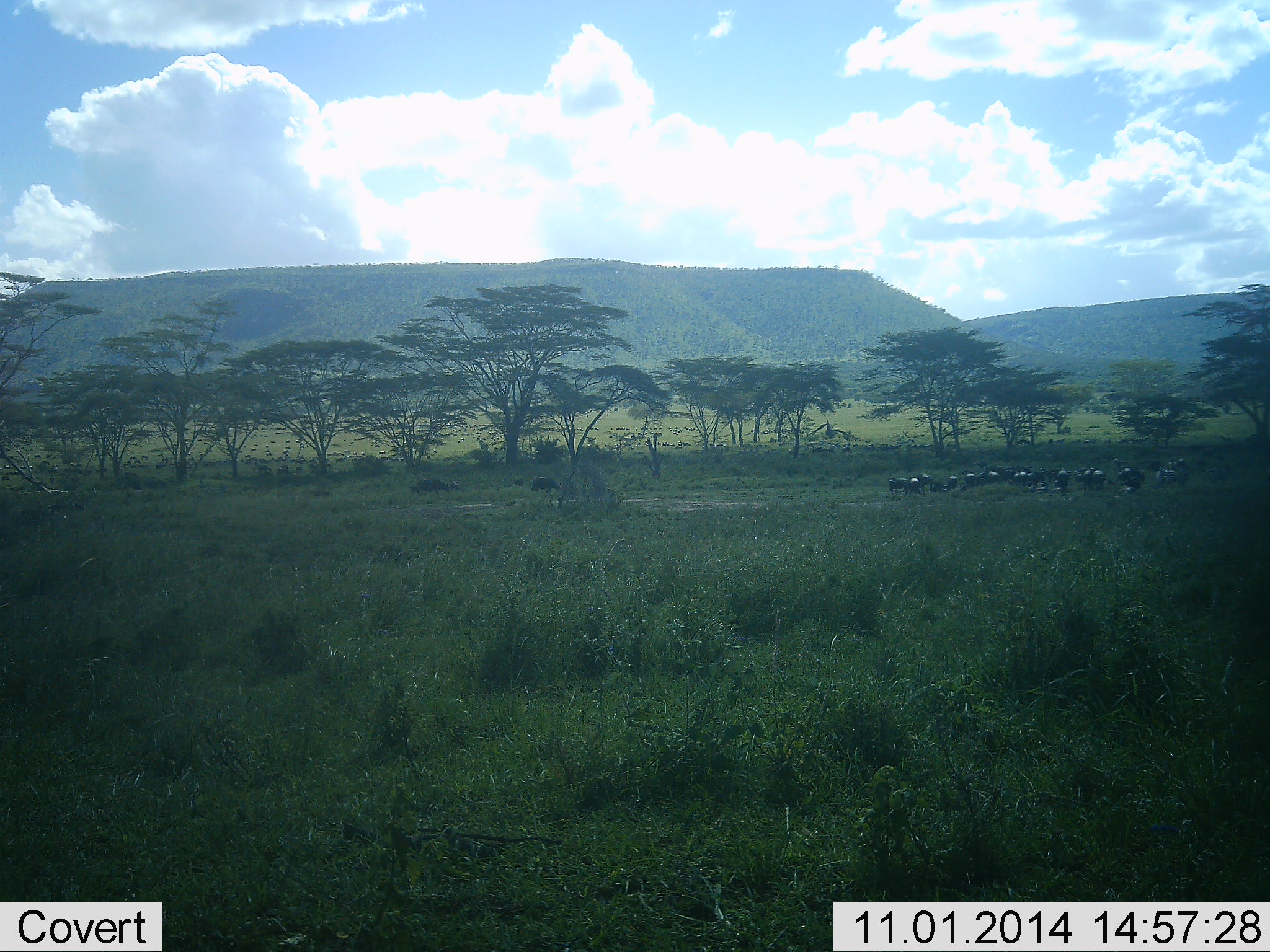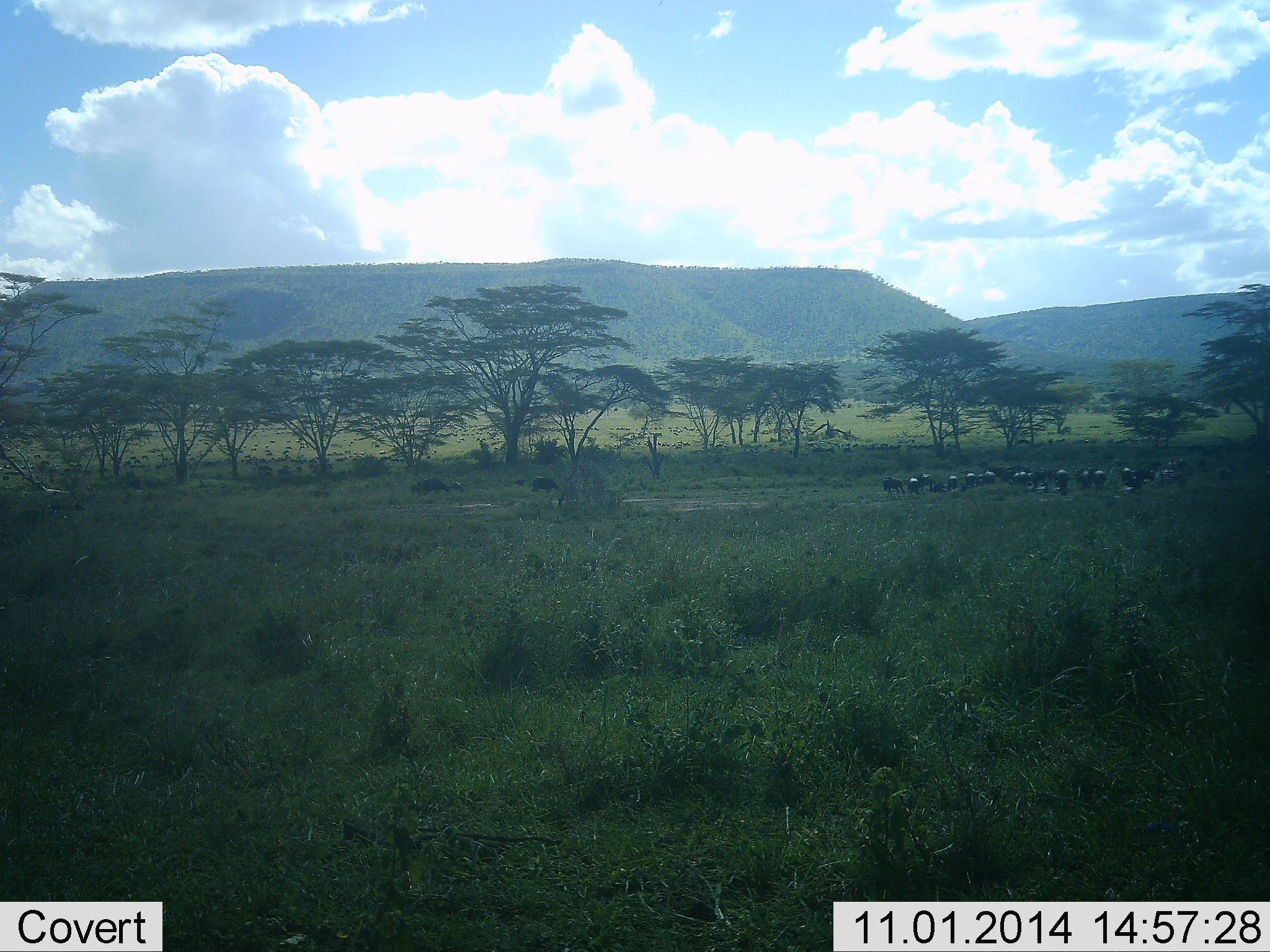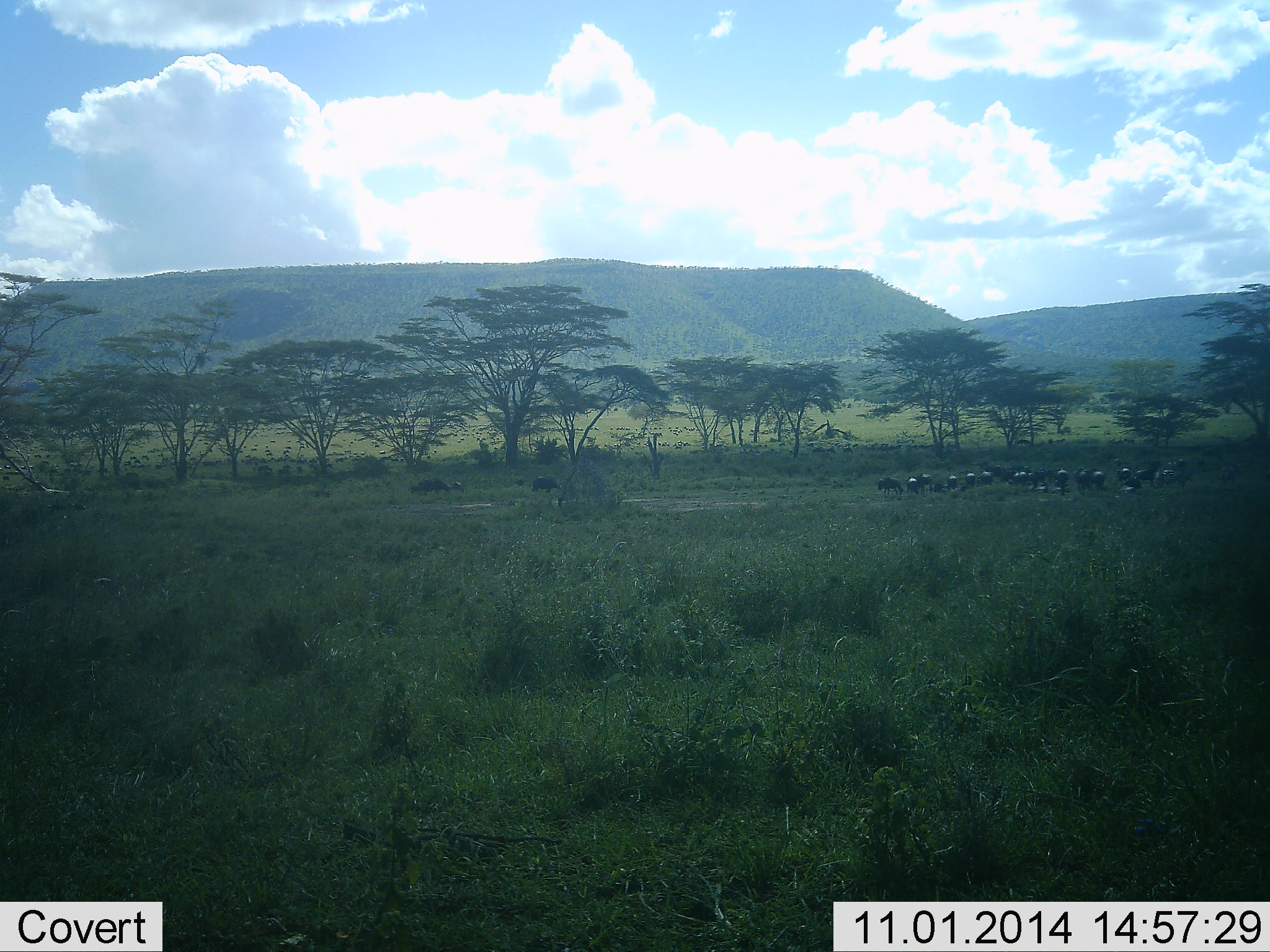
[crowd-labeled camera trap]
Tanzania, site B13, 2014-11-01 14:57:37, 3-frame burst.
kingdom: Animalia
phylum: Chordata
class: Mammalia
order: Artiodactyla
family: Bovidae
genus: Connochaetes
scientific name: Connochaetes taurinus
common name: blue wildebeest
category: wildebeest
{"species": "wildebeest (blue wildebeest) (Connochaetes taurinus)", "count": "11-50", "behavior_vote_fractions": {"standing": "80%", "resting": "0%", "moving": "50%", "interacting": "0%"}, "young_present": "0%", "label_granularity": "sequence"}